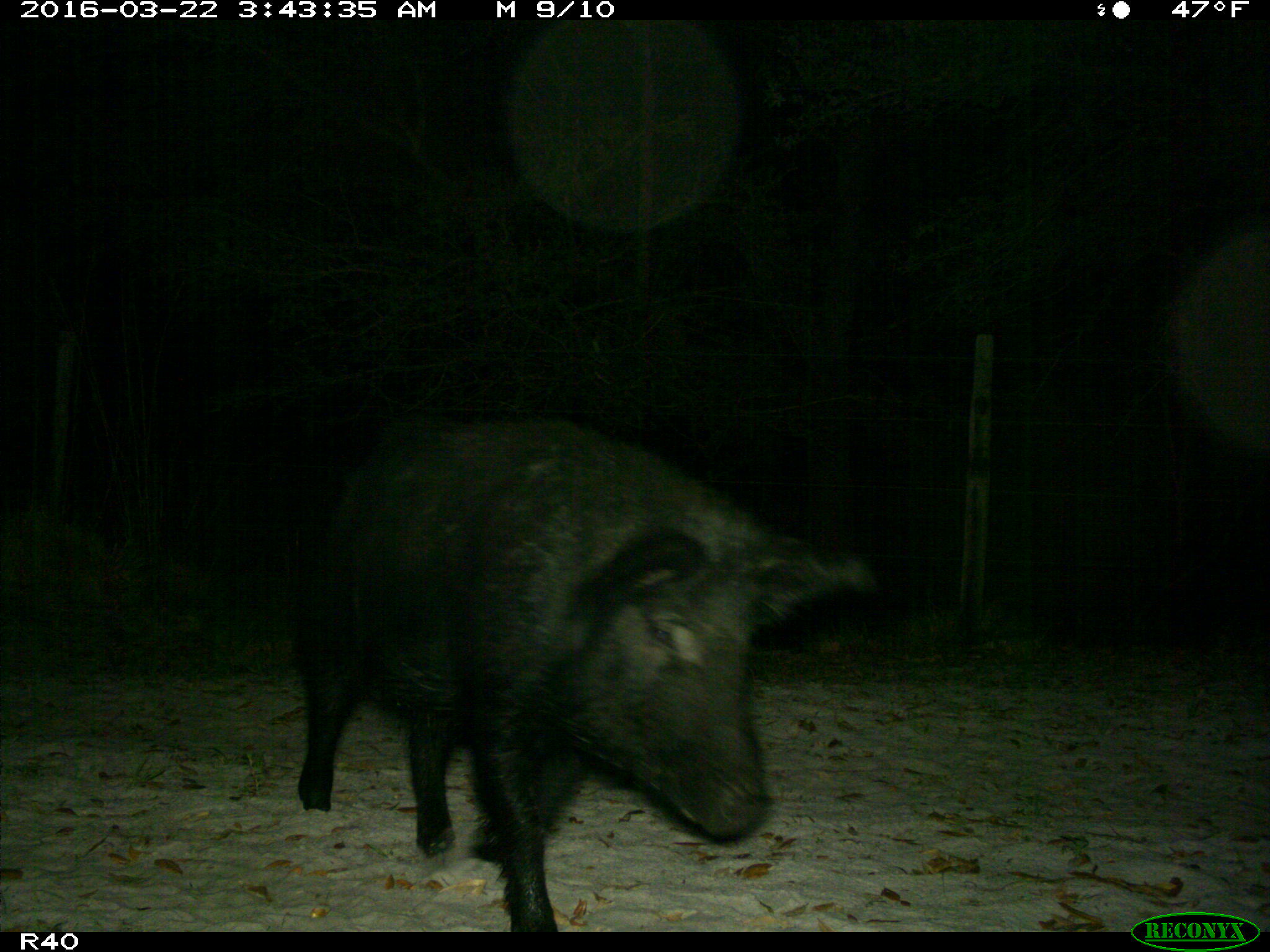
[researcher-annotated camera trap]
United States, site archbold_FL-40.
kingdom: Animalia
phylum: Chordata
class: Mammalia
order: Artiodactyla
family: Suidae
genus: Sus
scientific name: Sus scrofa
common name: wild boar